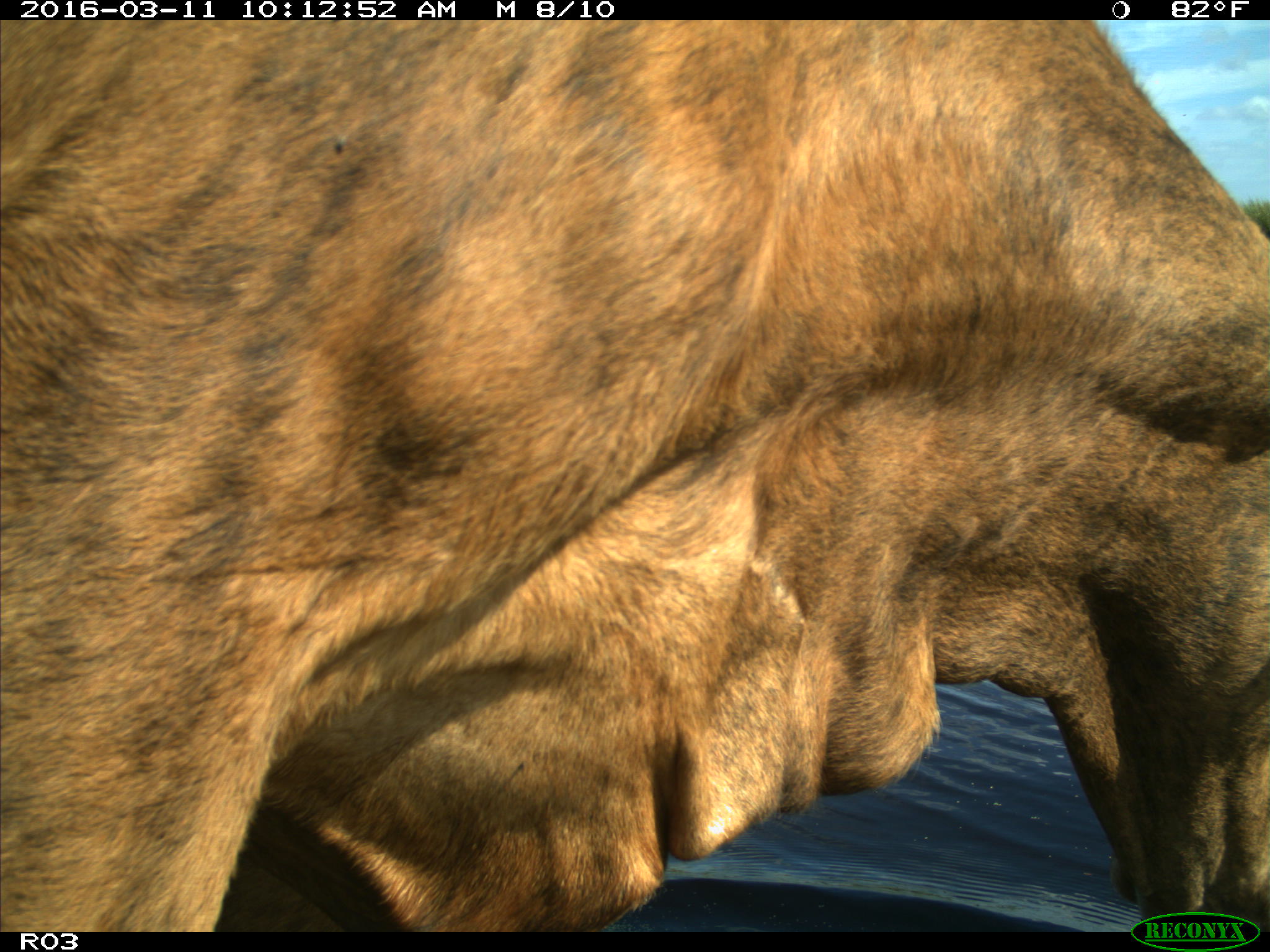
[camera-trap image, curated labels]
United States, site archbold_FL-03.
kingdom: Animalia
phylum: Chordata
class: Mammalia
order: Artiodactyla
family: Bovidae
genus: Bos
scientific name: Bos taurus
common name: domestic cow